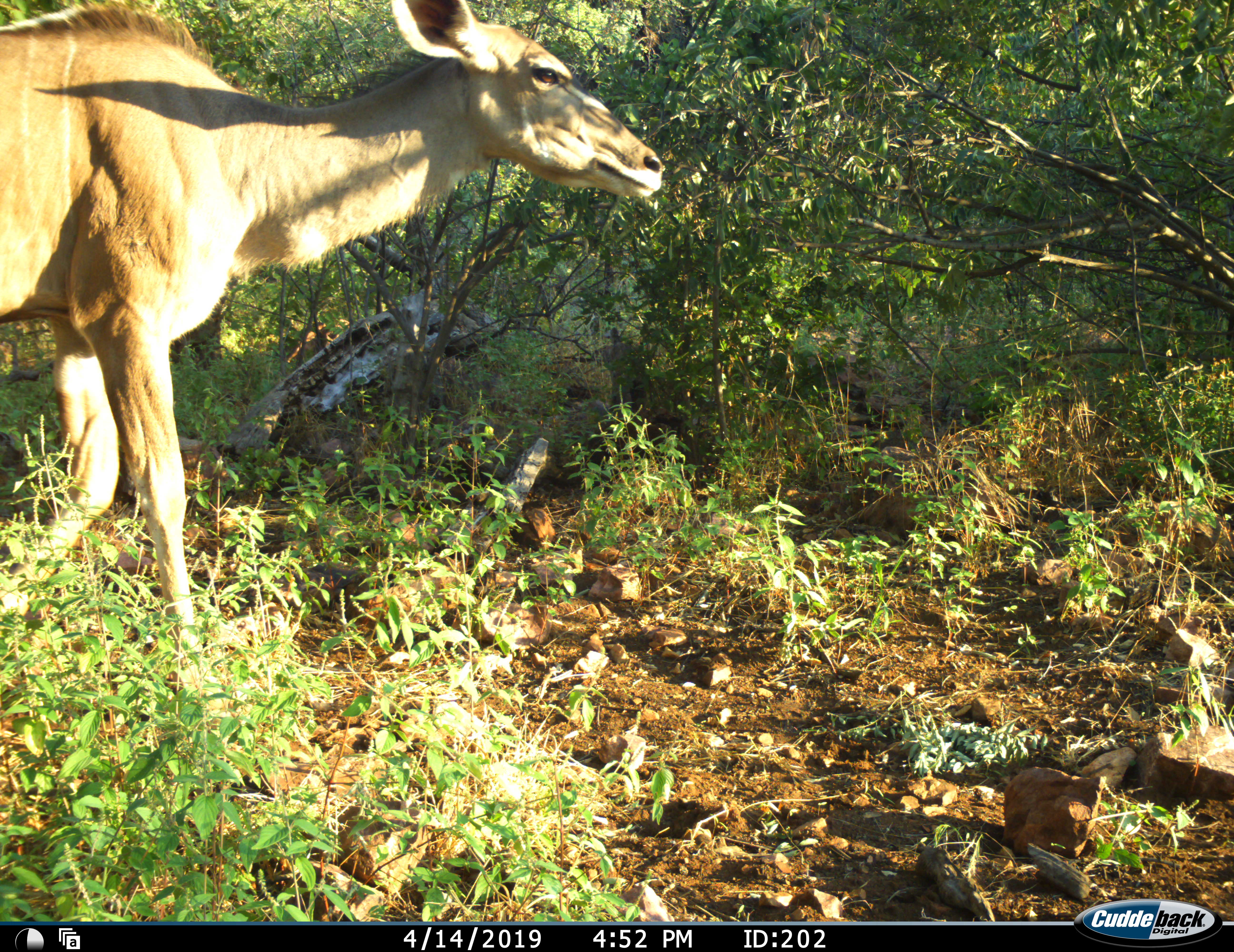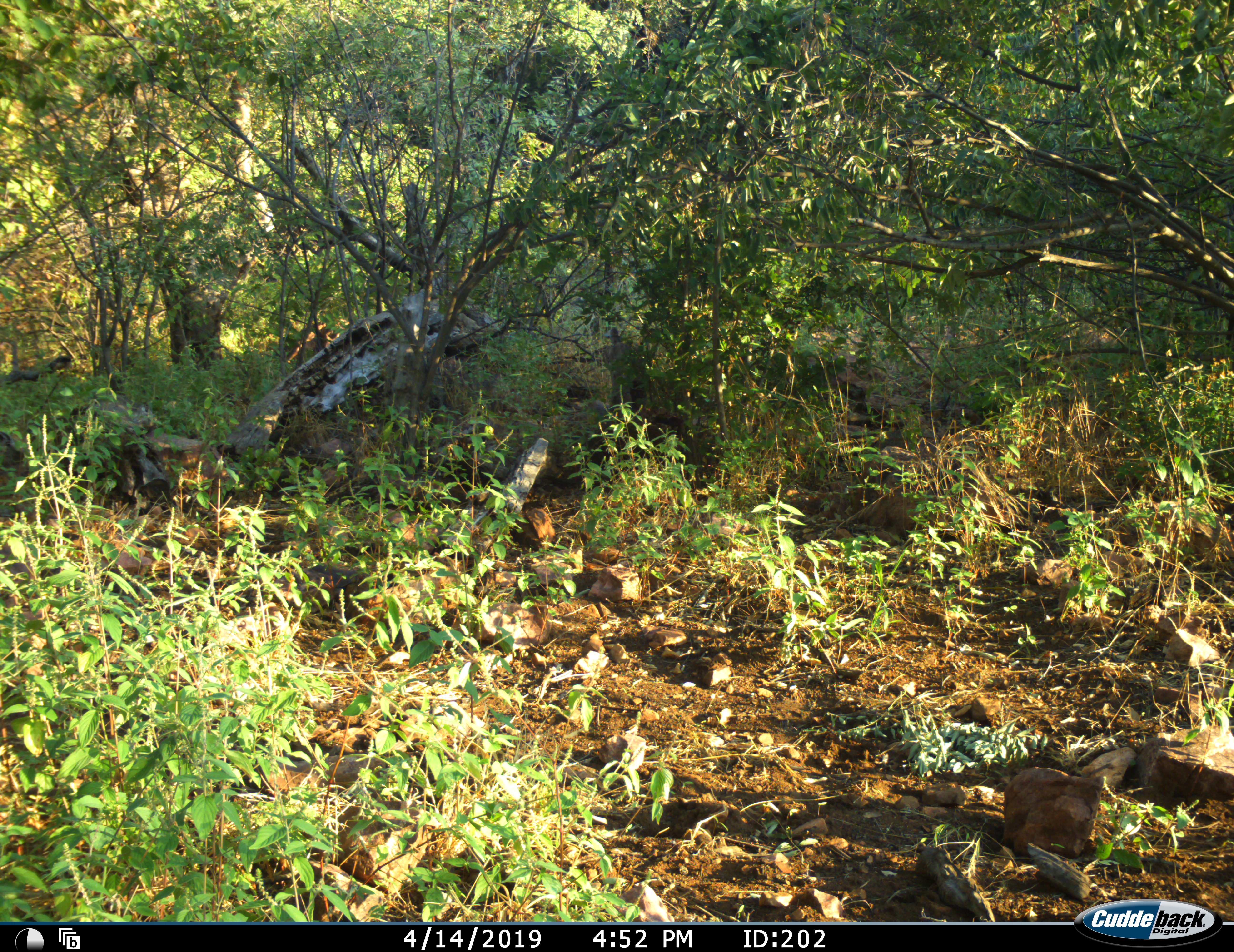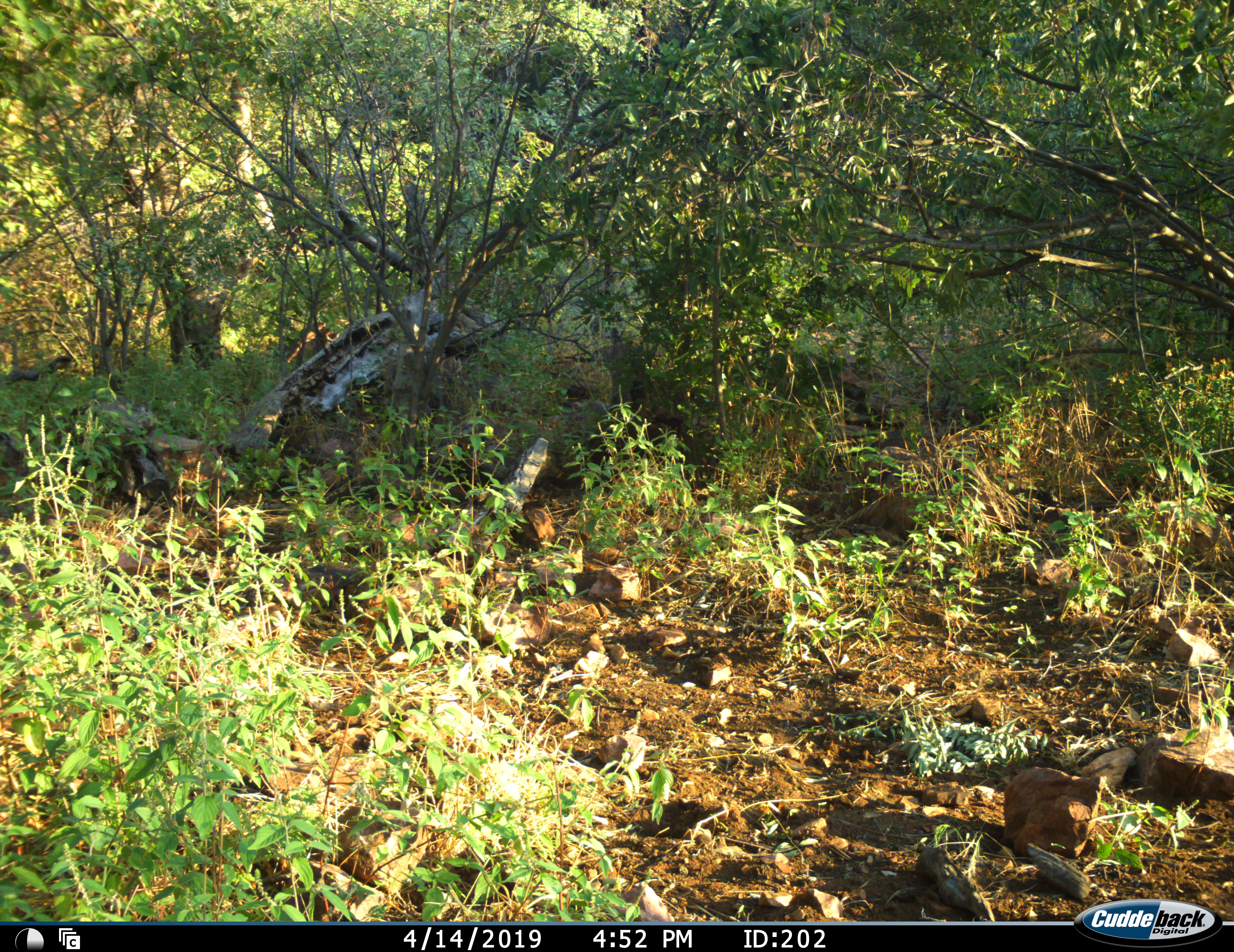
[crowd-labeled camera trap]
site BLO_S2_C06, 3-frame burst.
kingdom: Animalia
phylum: Chordata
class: Mammalia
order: Artiodactyla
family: Bovidae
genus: Tragelaphus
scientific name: Tragelaphus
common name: kudu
Kudu (Tragelaphus), count 1. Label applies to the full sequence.